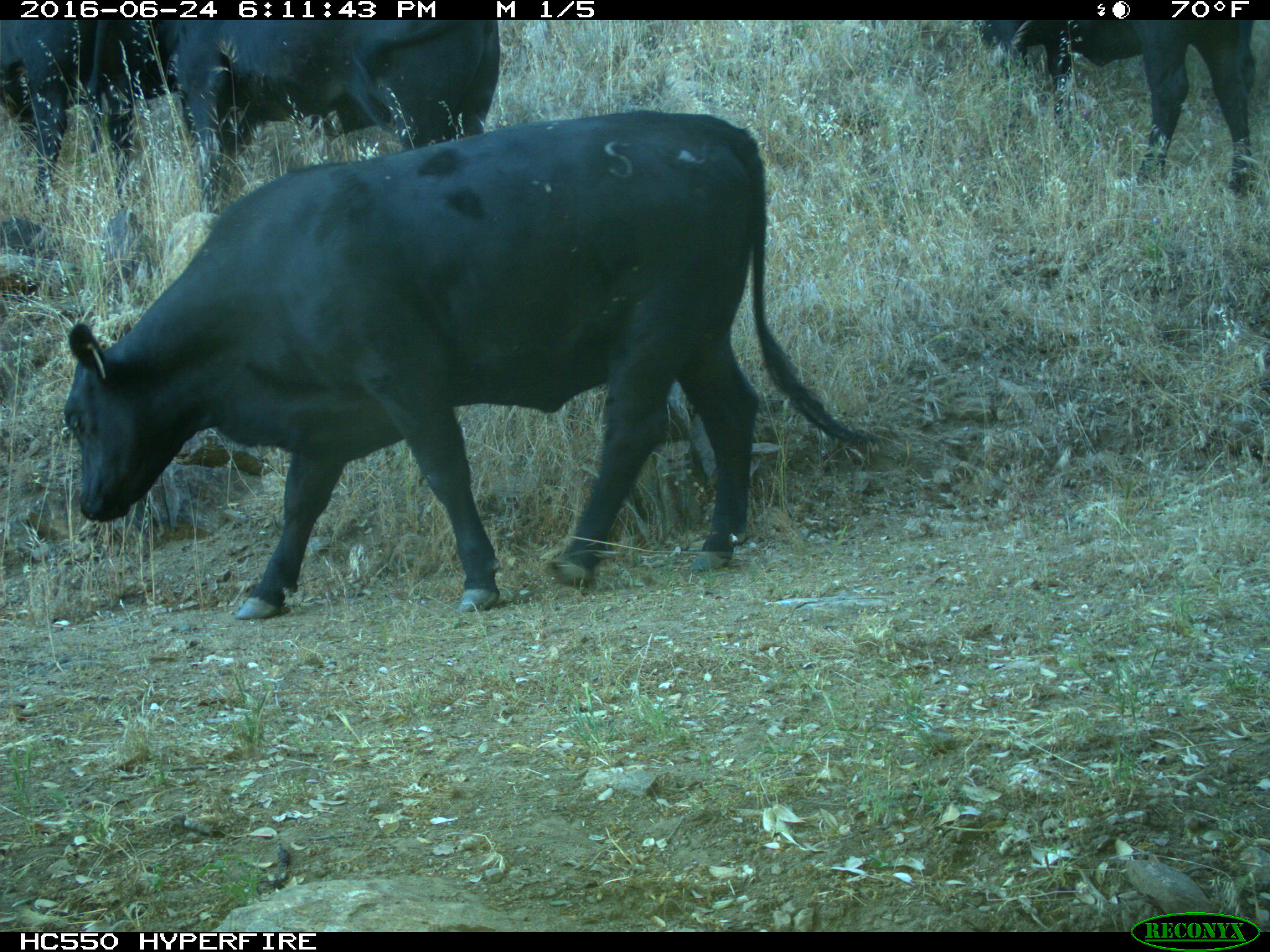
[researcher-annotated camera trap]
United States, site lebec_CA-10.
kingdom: Animalia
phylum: Chordata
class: Mammalia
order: Artiodactyla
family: Bovidae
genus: Bos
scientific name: Bos taurus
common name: domestic cow